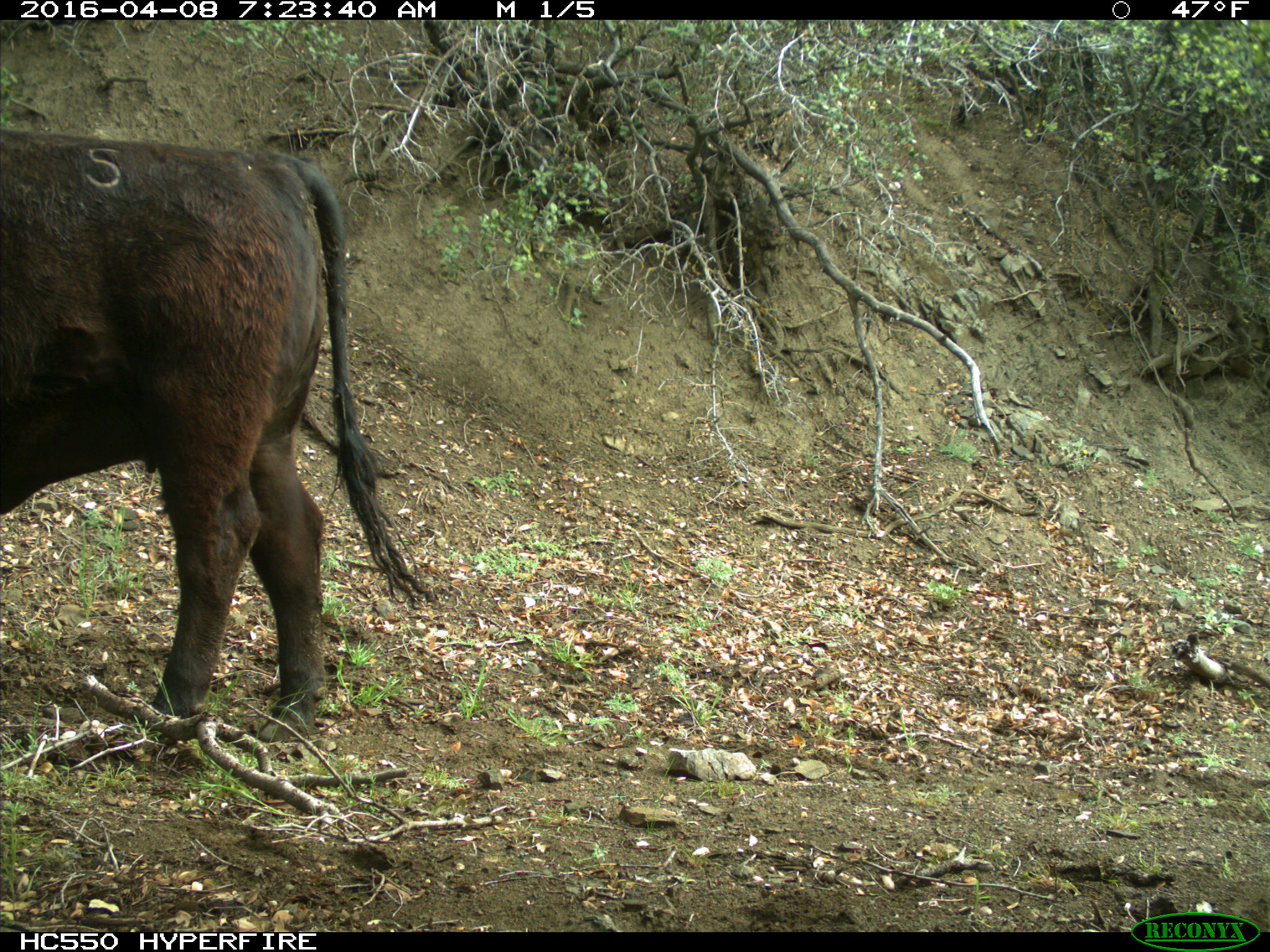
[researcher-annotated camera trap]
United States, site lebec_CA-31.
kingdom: Animalia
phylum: Chordata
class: Mammalia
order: Artiodactyla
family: Bovidae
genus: Bos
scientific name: Bos taurus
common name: domestic cow